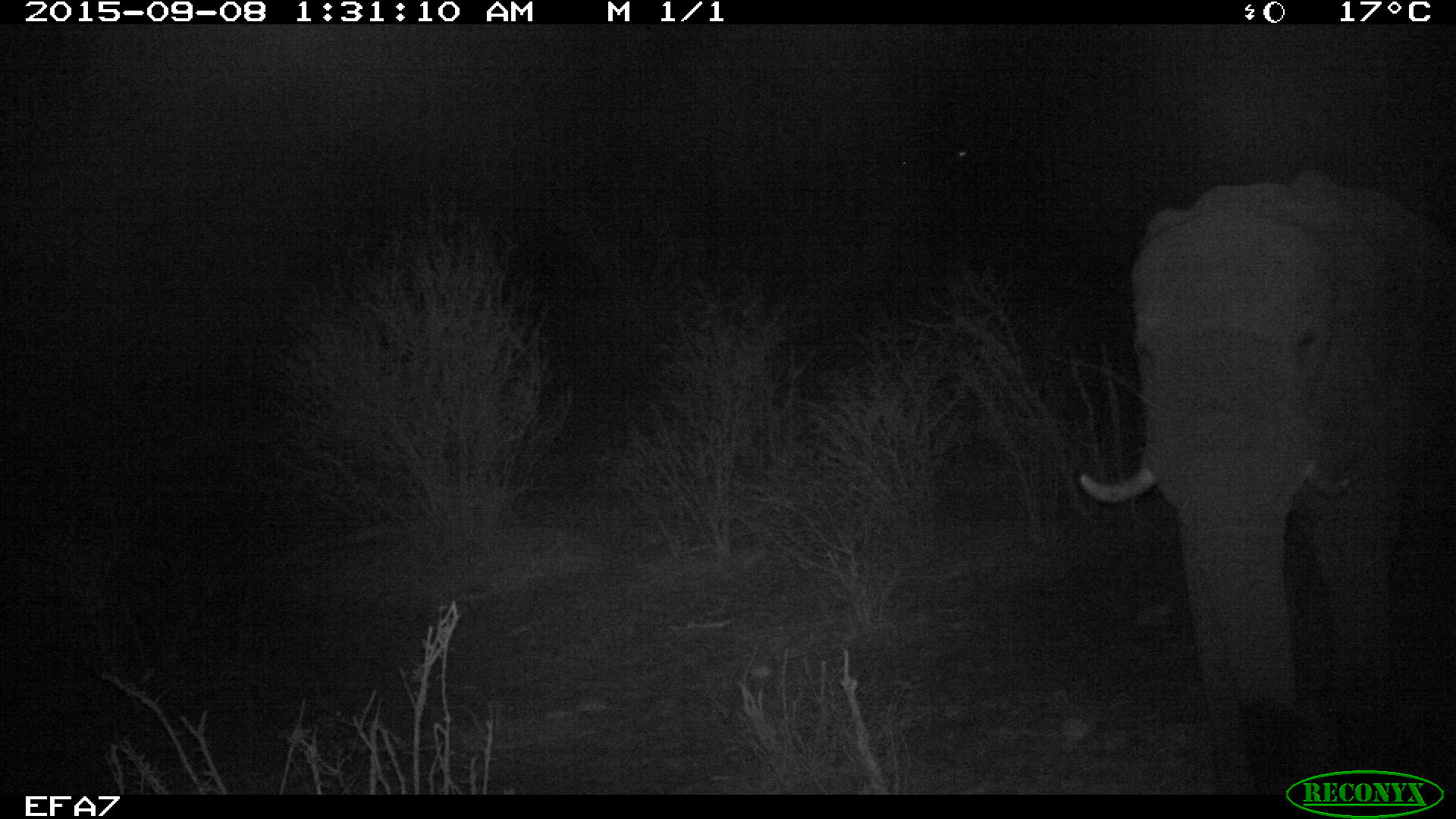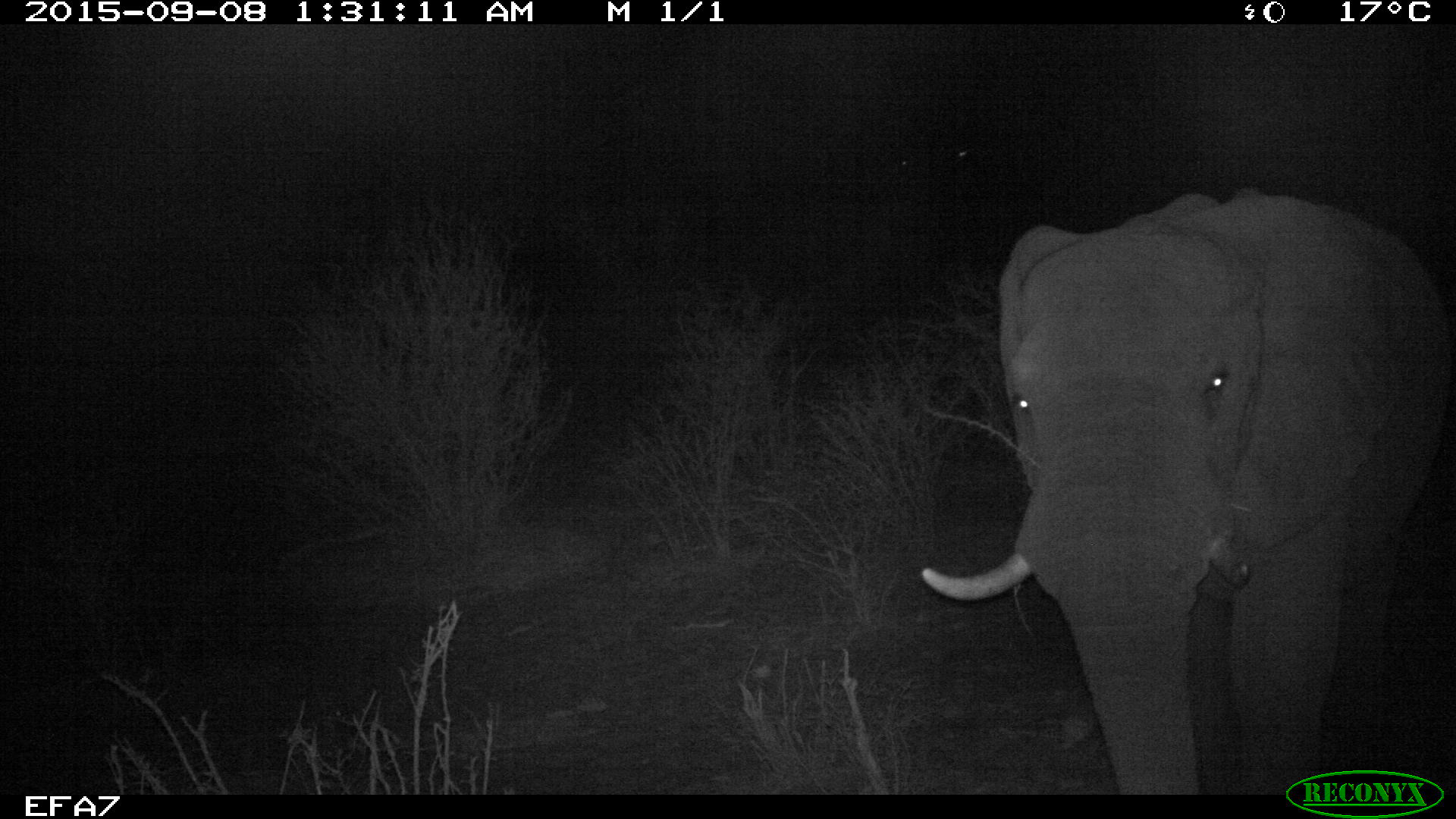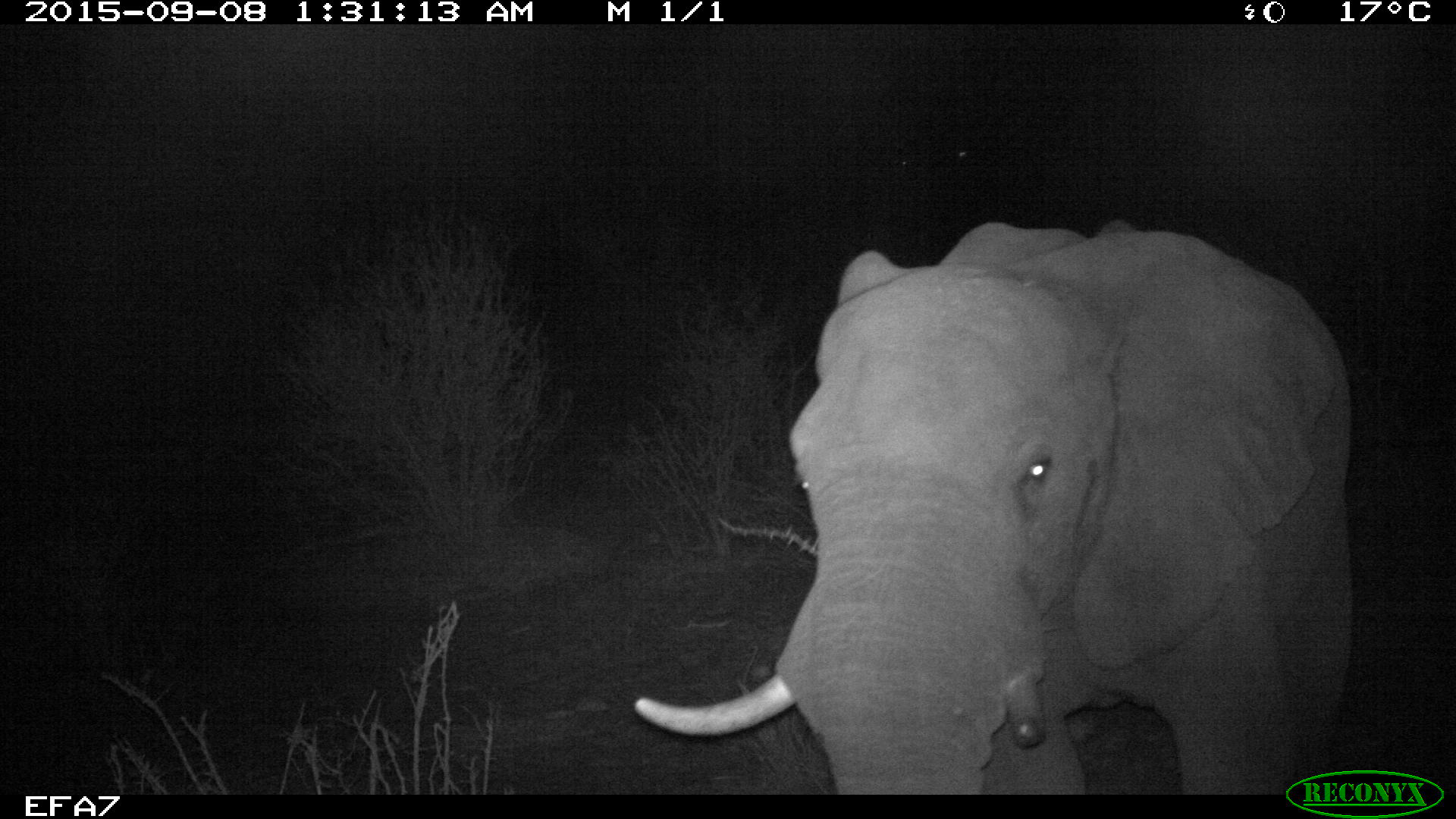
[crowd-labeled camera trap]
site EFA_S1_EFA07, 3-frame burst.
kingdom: Animalia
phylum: Chordata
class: Mammalia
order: Proboscidea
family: Elephantidae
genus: Loxodonta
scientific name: Loxodonta africana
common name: african bush elephant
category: elephant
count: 1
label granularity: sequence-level